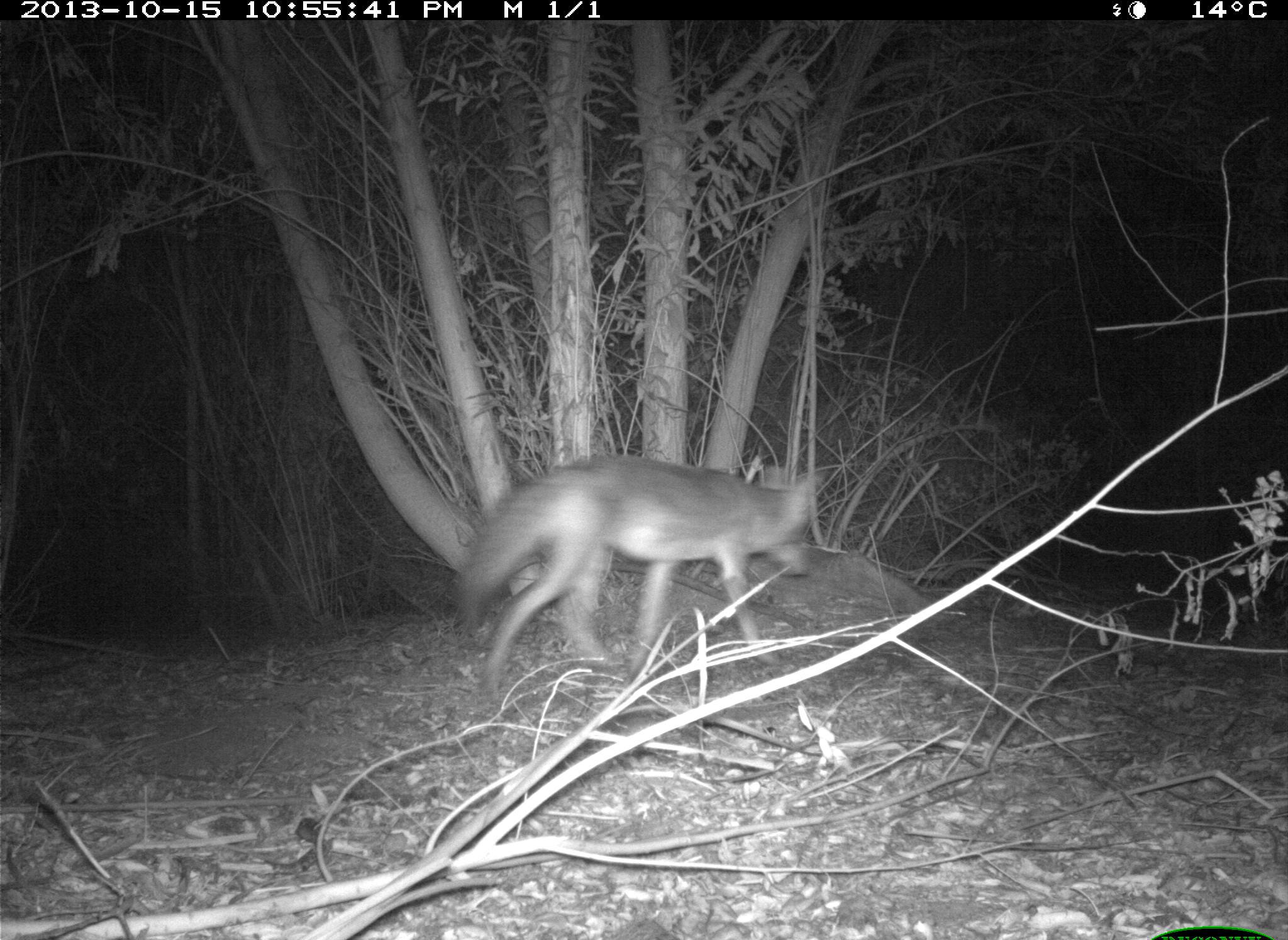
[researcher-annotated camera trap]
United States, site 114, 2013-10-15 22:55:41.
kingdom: Animalia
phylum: Chordata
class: Mammalia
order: Carnivora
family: Canidae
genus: Canis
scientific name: Canis latrans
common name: coyote